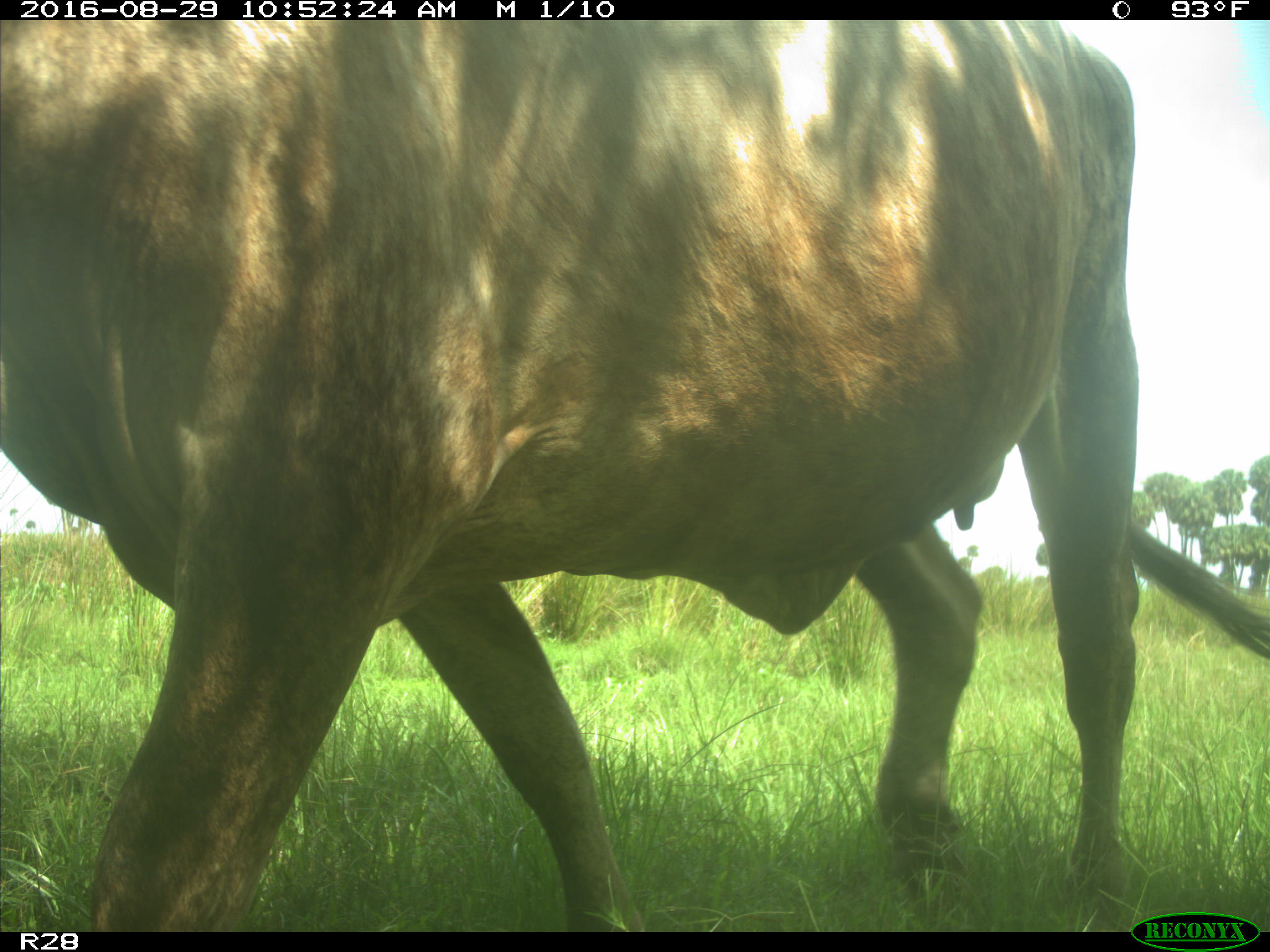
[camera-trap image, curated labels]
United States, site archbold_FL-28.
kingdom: Animalia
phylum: Chordata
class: Mammalia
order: Artiodactyla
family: Bovidae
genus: Bos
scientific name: Bos taurus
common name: domestic cow